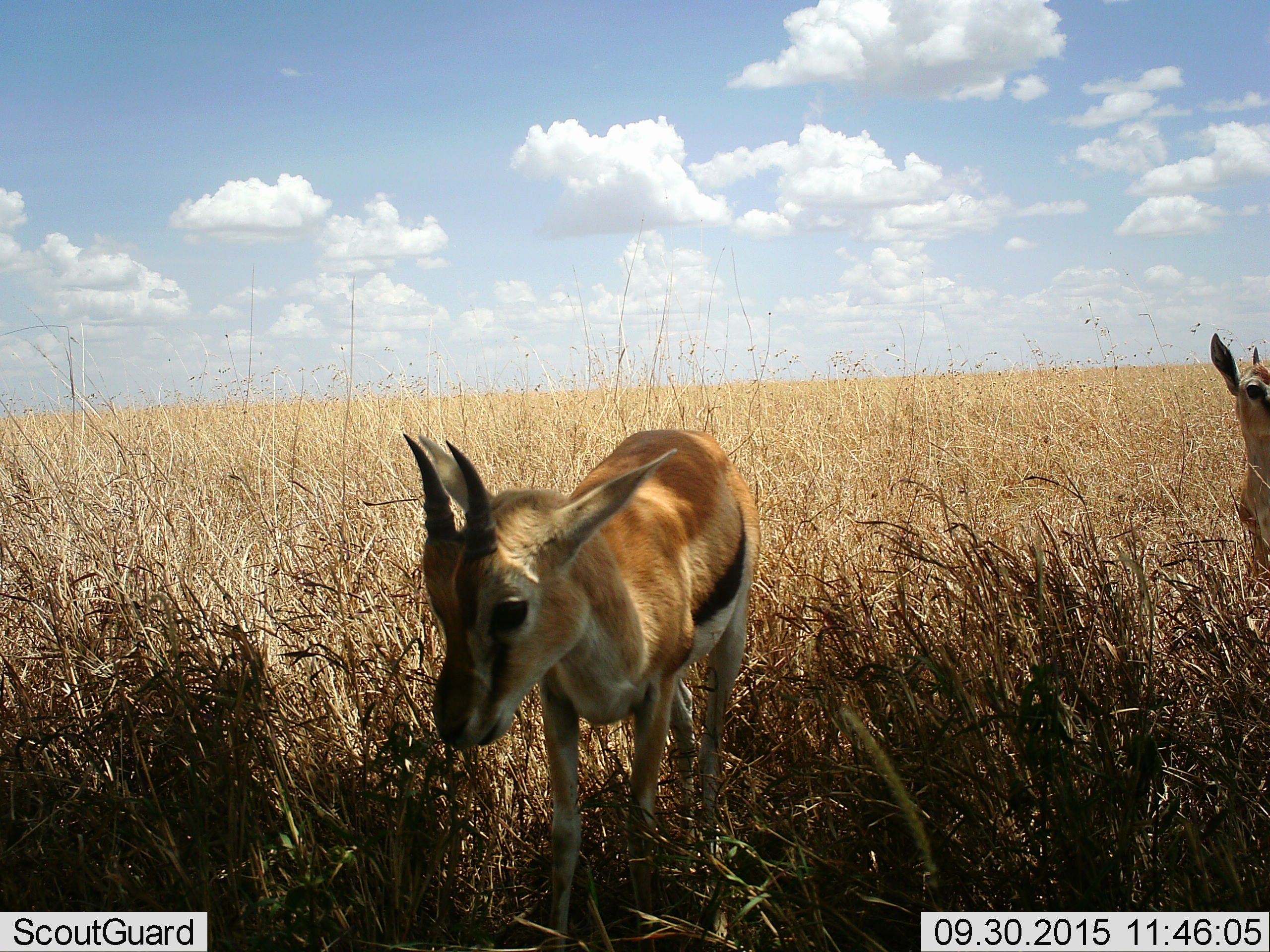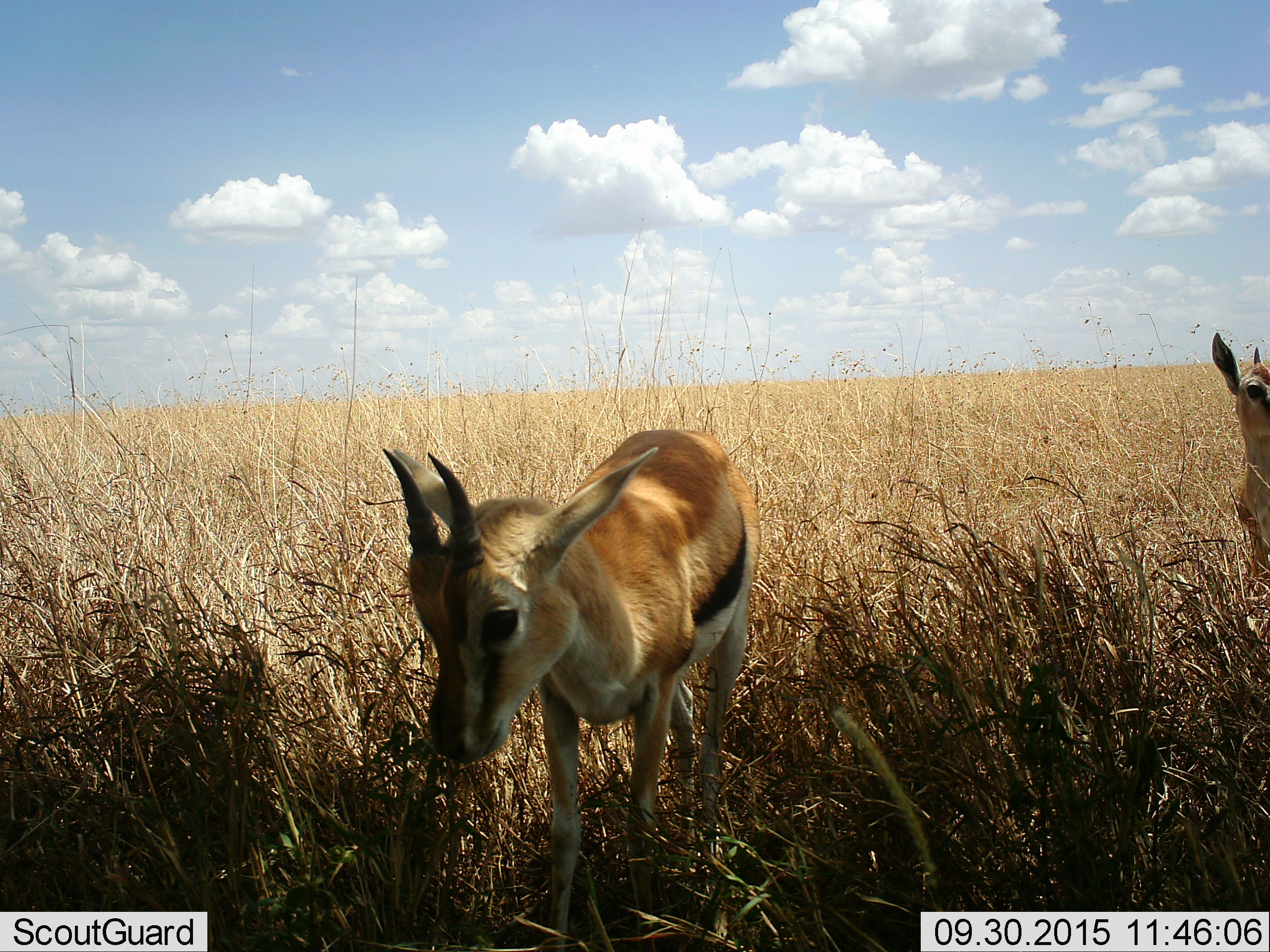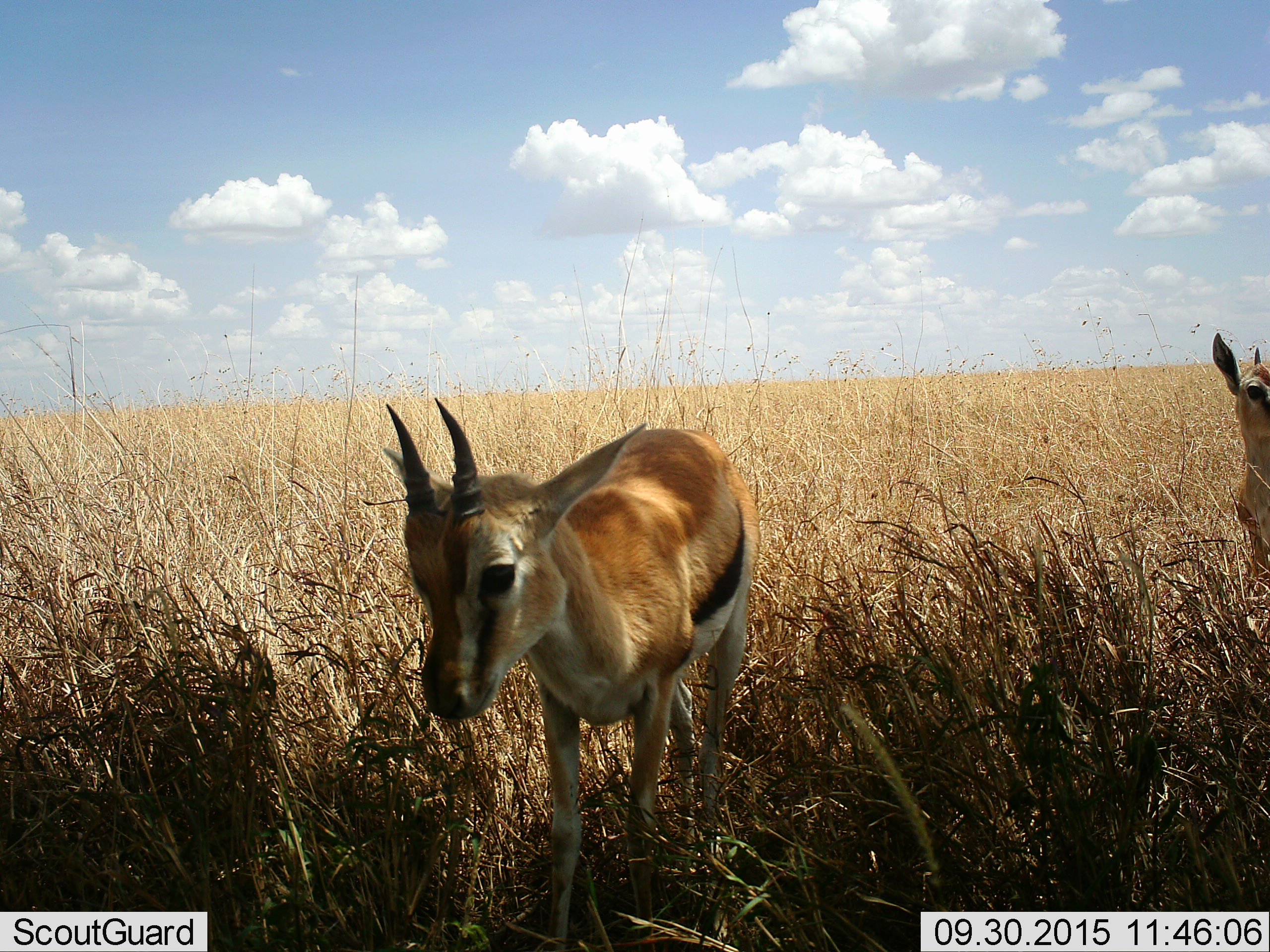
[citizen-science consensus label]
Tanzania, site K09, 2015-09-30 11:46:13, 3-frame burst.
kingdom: Animalia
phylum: Chordata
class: Mammalia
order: Artiodactyla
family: Bovidae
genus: Eudorcas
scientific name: Eudorcas thomsonii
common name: thomson's gazelle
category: gazellethomsons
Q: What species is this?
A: Gazellethomsons (thomson's gazelle) (Eudorcas thomsonii).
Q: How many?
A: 2.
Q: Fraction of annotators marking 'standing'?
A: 88%.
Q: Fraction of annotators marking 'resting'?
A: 0%.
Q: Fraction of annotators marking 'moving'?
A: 0%.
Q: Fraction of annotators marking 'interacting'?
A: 0%.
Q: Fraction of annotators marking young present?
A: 12%.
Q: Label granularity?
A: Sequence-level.